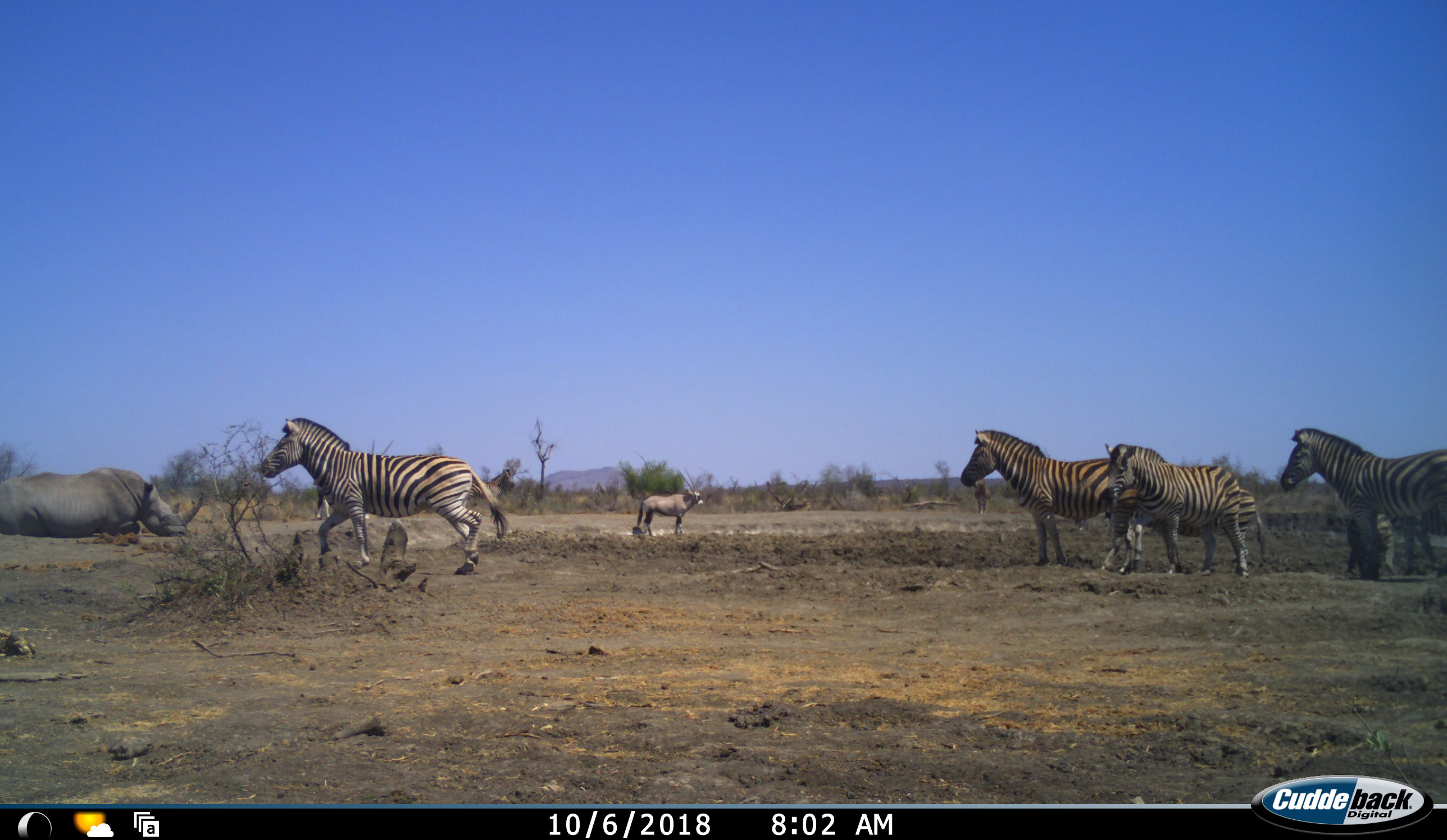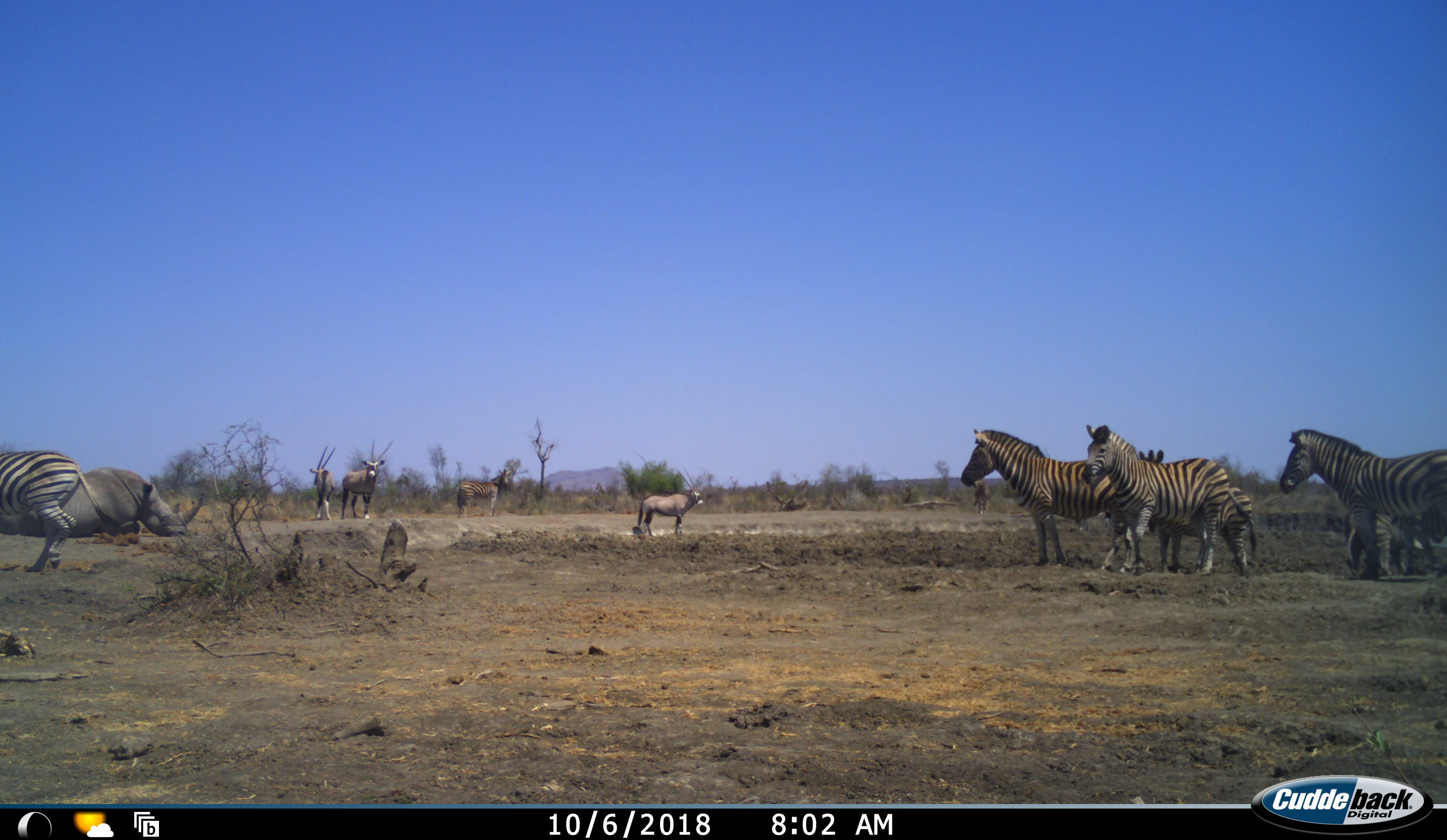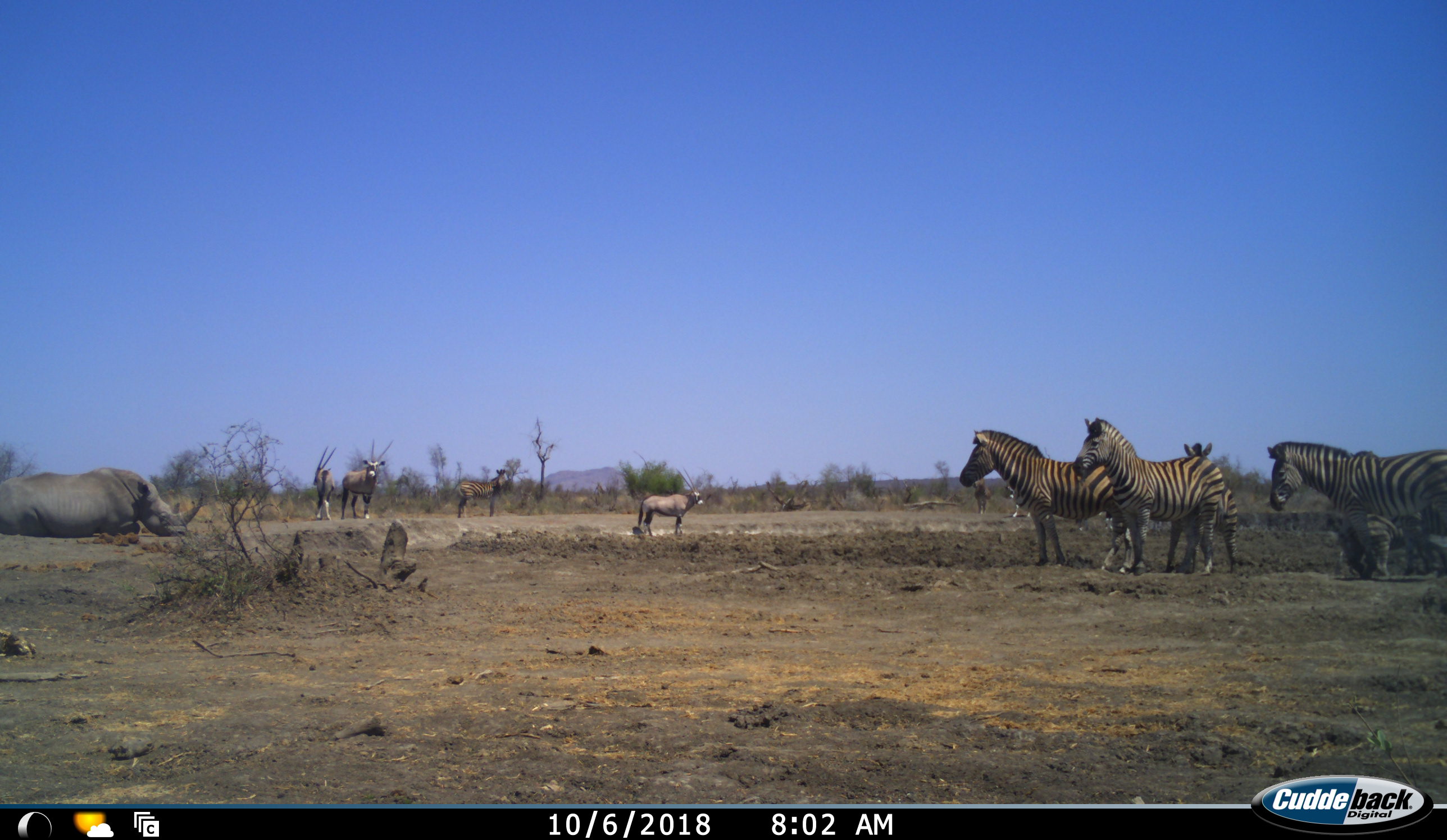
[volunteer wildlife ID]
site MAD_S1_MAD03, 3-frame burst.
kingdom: Animalia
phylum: Chordata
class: Mammalia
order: Artiodactyla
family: Bovidae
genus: Oryx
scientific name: Oryx gazella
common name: gemsbok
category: oryx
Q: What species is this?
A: Oryx (gemsbok) (Oryx gazella).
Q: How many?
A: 3.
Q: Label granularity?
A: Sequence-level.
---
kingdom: Animalia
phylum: Chordata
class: Mammalia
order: Perissodactyla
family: Rhinocerotidae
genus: Diceros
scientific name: Diceros bicornis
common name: black rhinoceros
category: rhinocerosblack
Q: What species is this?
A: Rhinocerosblack (black rhinoceros) (Diceros bicornis).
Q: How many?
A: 1.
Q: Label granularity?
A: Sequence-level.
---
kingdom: Animalia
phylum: Chordata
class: Mammalia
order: Perissodactyla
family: Equidae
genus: Equus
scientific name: Equus quagga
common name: plains zebra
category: zebraplains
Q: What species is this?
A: Zebraplains (plains zebra) (Equus quagga).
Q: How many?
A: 7.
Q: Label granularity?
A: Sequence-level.